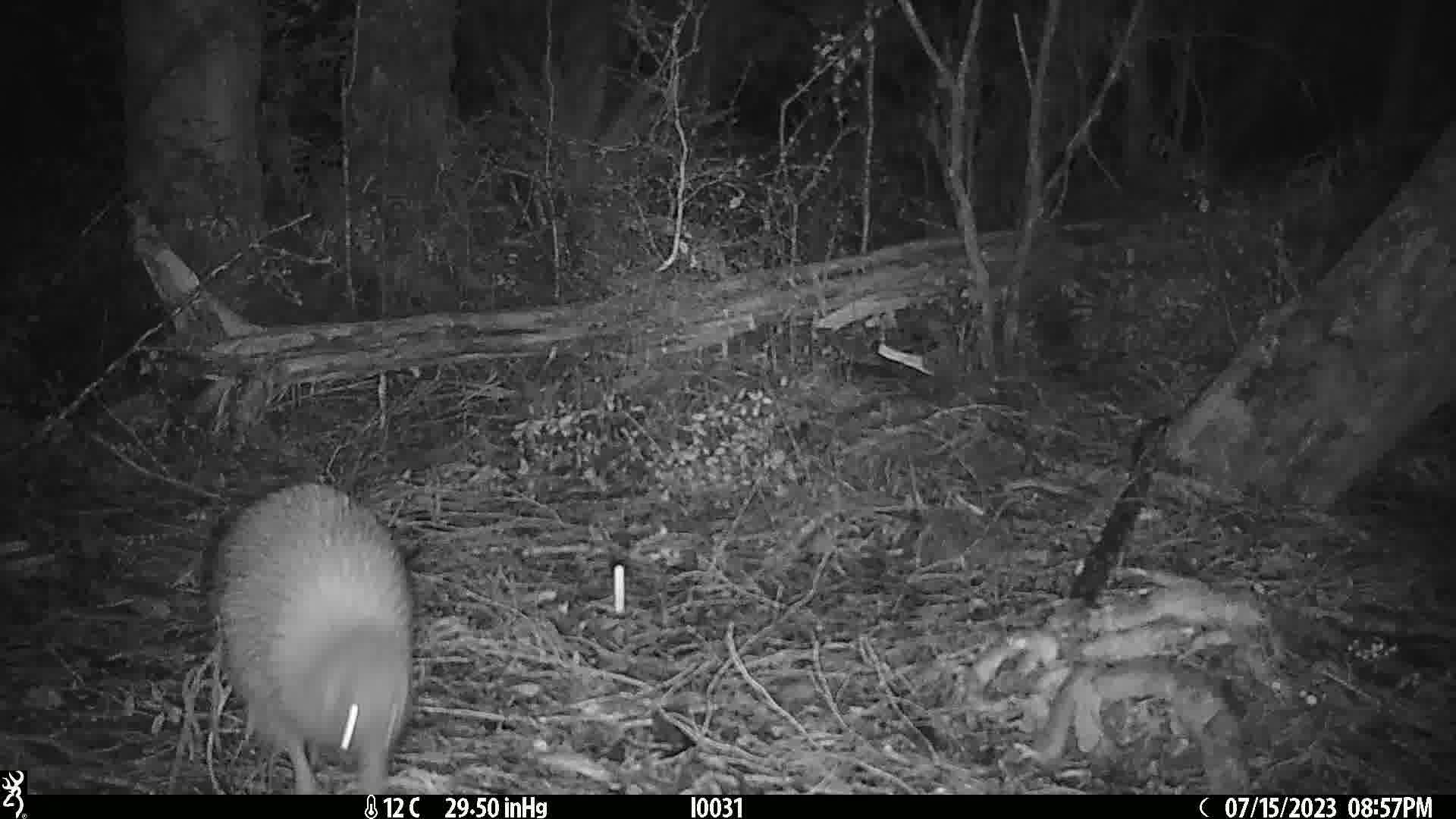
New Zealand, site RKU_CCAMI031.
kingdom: Animalia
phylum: Chordata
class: Aves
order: Apterygiformes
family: Apterygidae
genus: Apteryx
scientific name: Apteryx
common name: kiwi